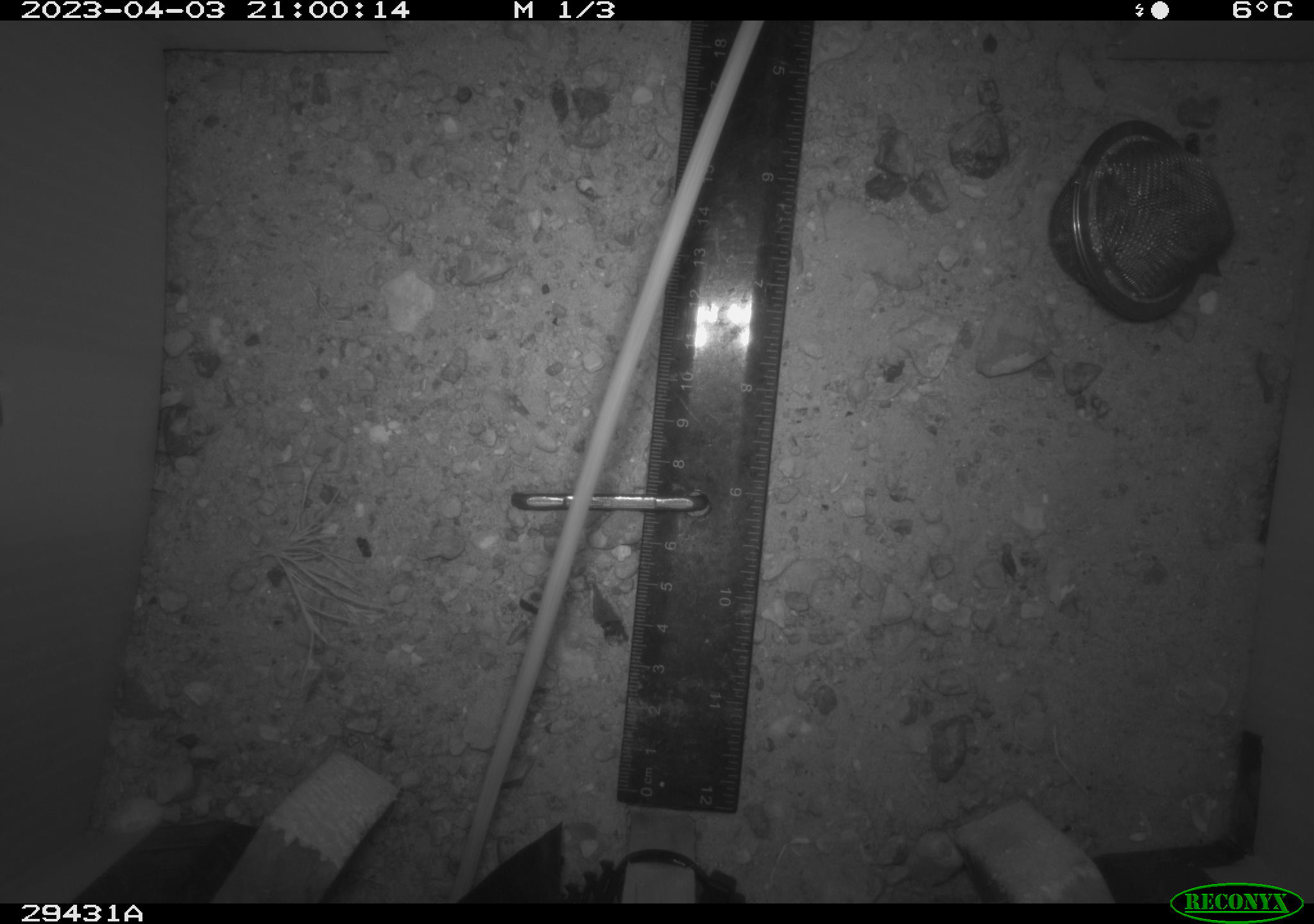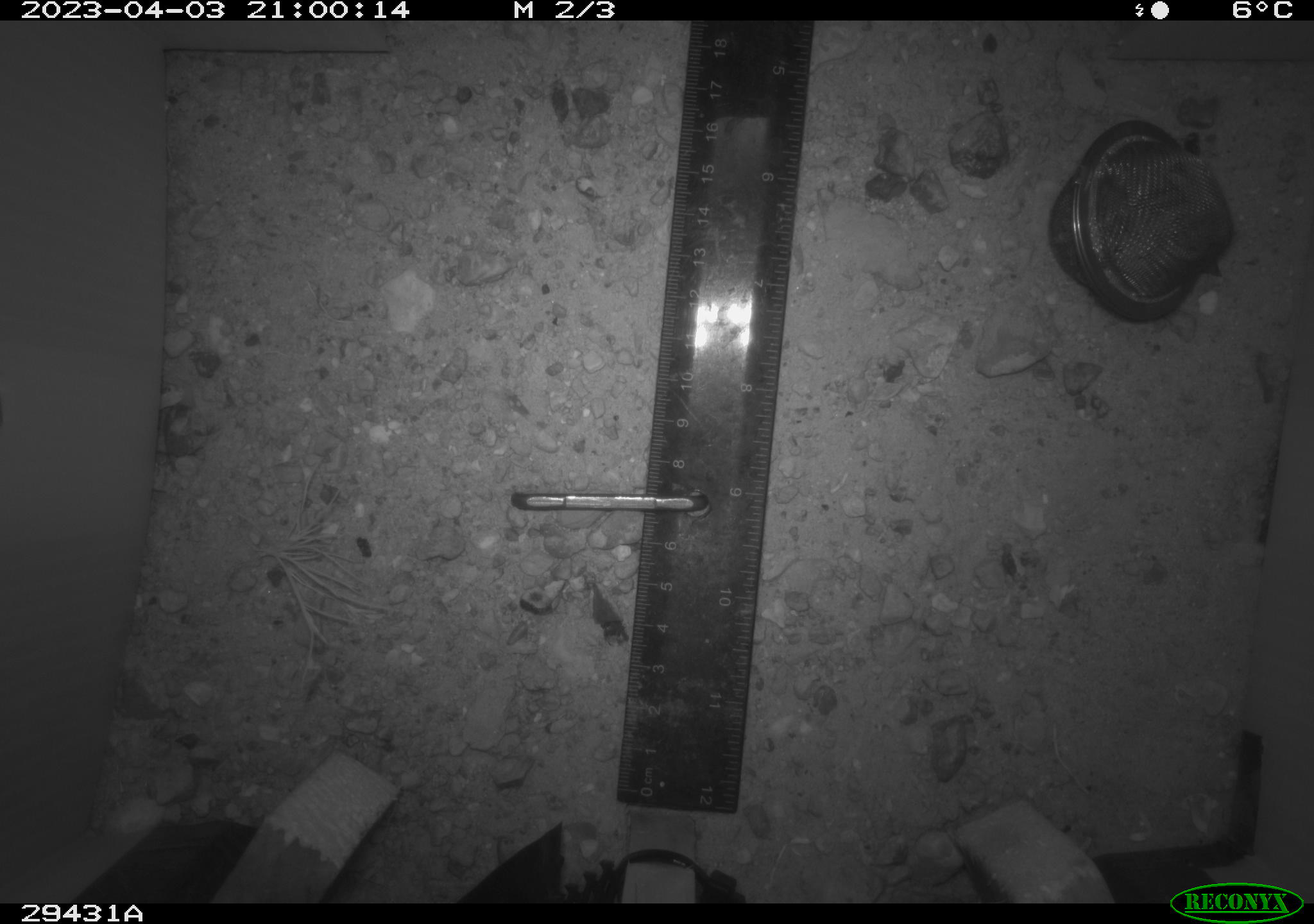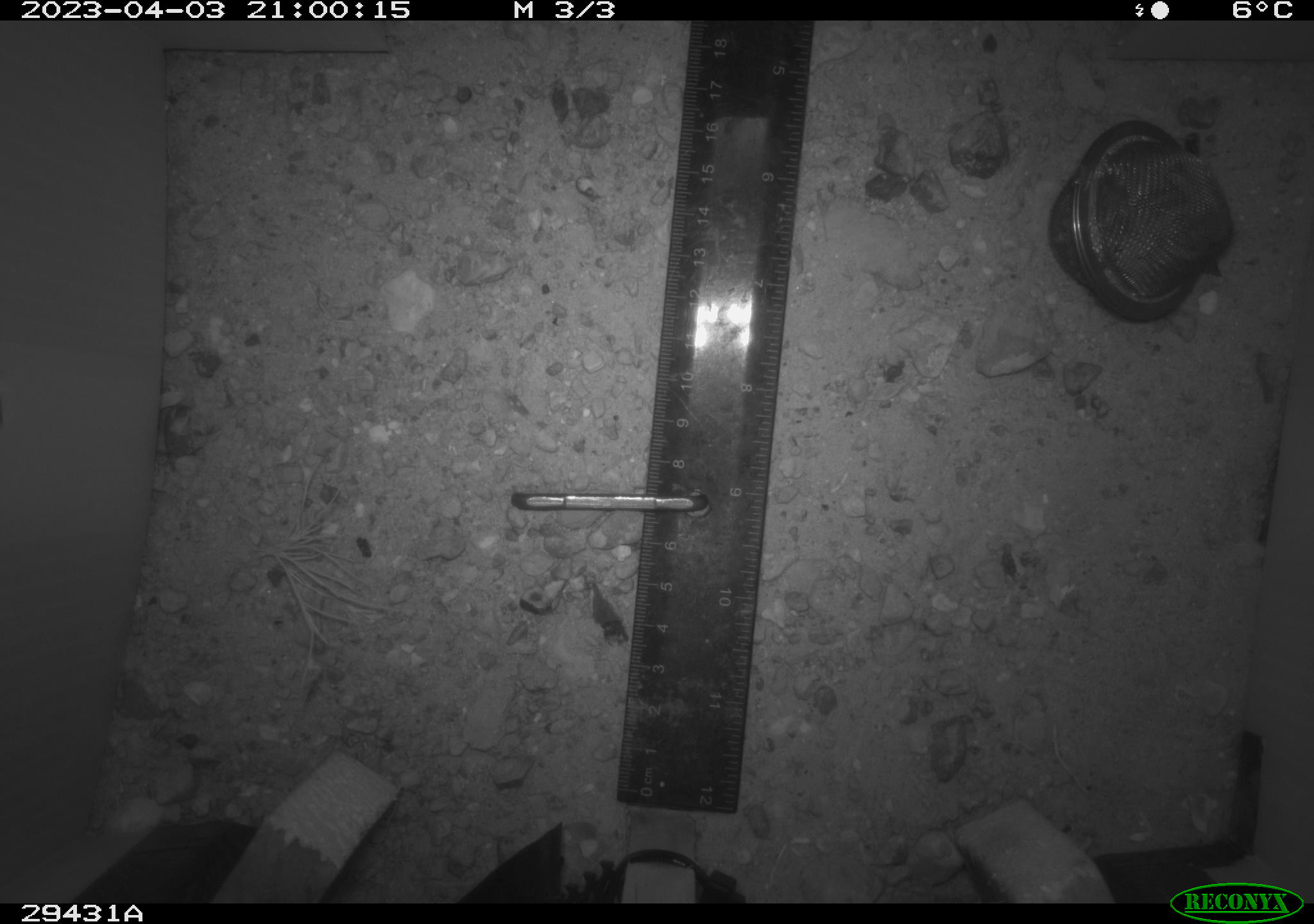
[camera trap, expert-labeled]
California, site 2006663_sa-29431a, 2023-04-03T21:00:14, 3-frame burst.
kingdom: Animalia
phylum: Chordata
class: Mammalia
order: Rodentia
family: Heteromyidae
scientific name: Heteromyidae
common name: kangaroo rats and pocket mice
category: heteromyidae family